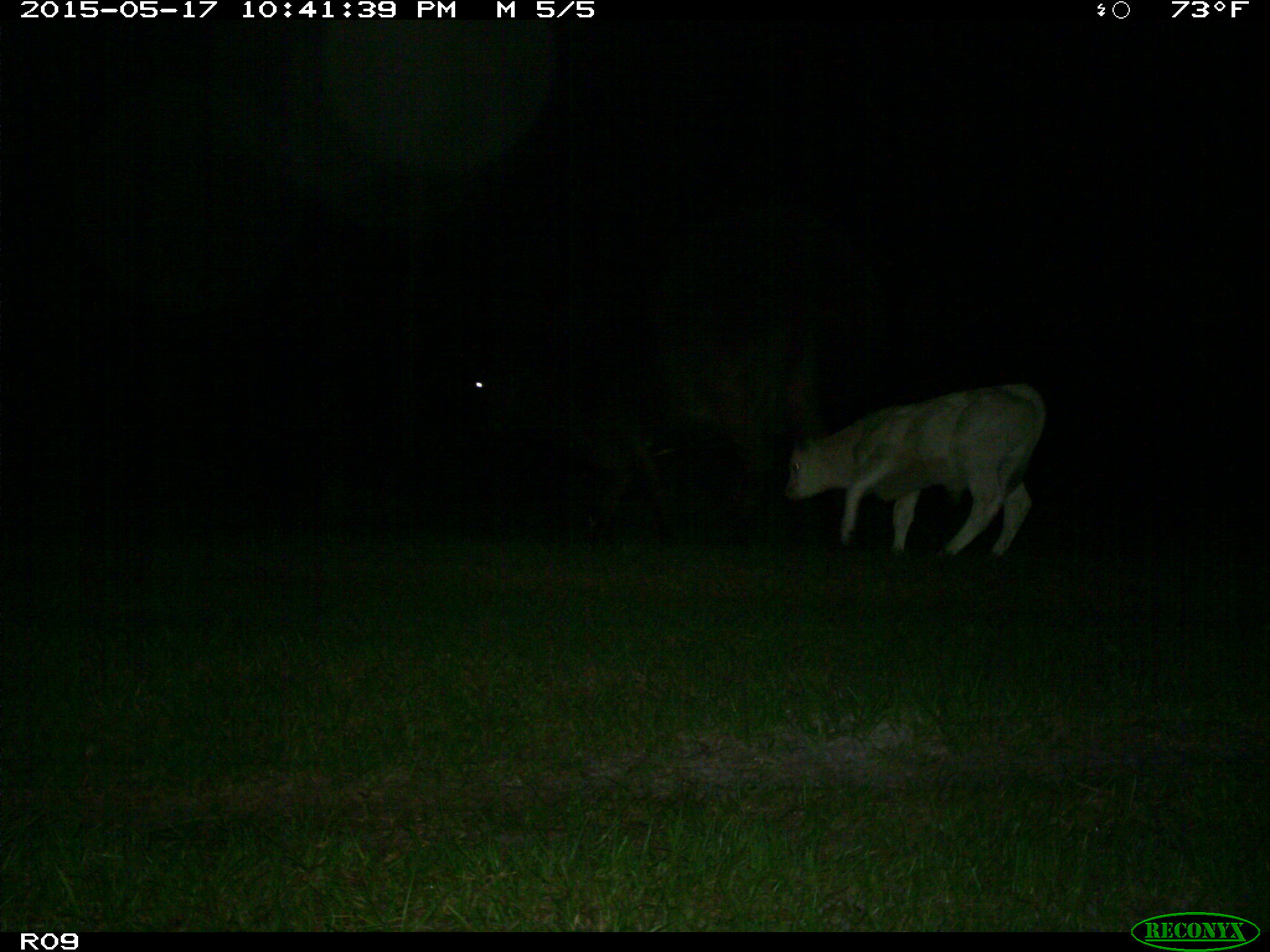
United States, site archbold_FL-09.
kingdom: Animalia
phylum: Chordata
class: Mammalia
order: Artiodactyla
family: Bovidae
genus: Bos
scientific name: Bos taurus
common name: domestic cow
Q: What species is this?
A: Bos taurus (domestic cow).